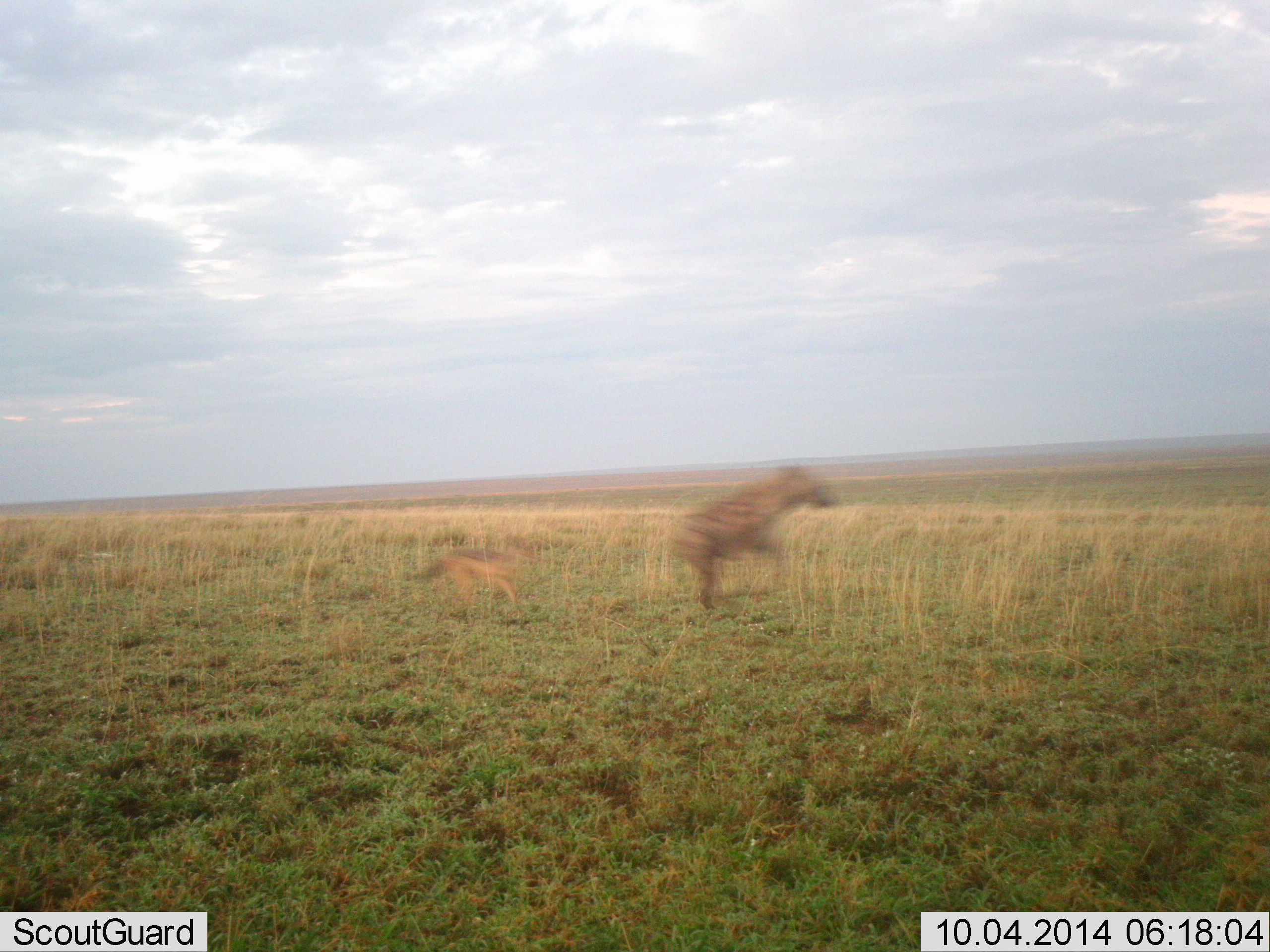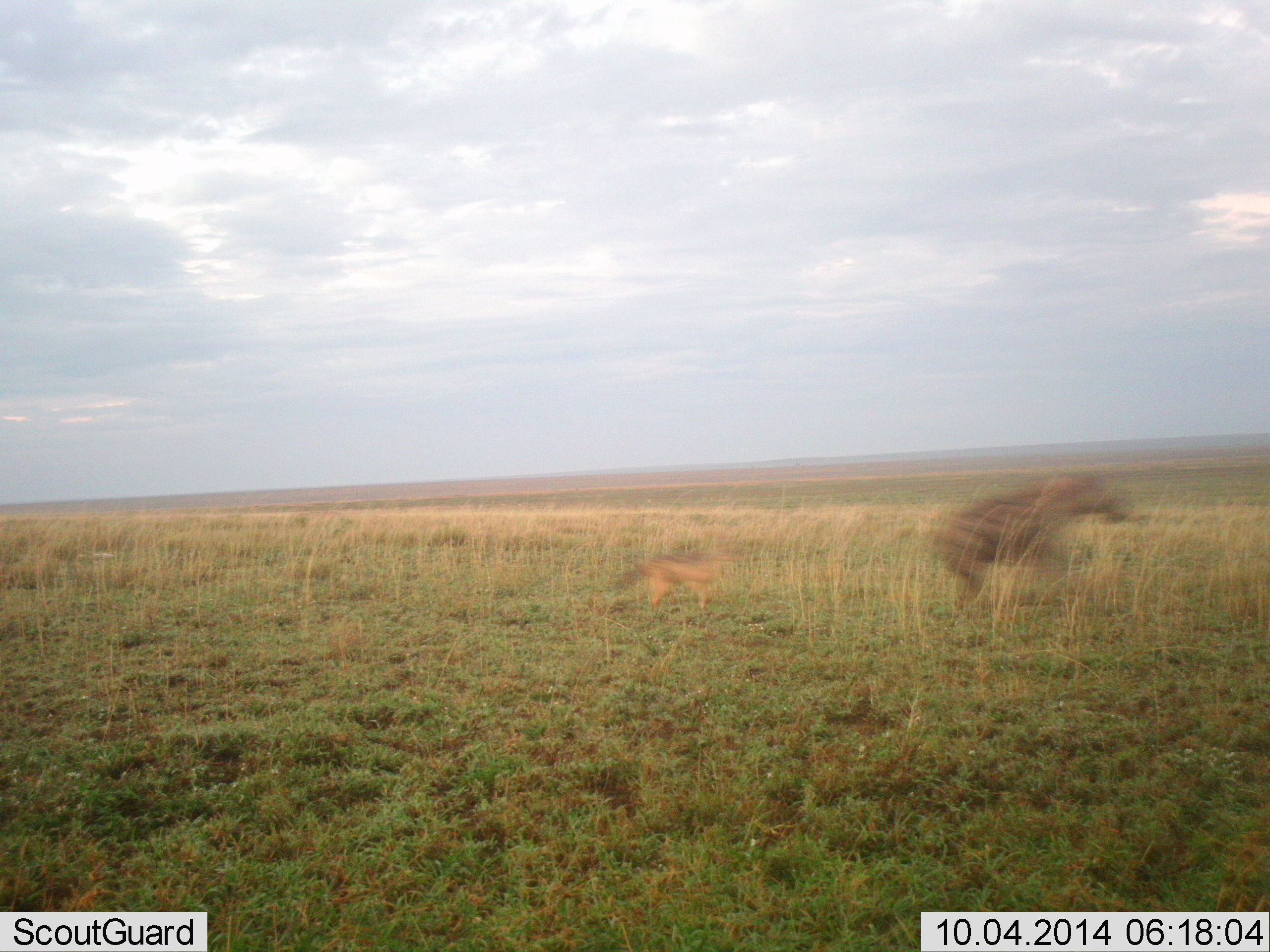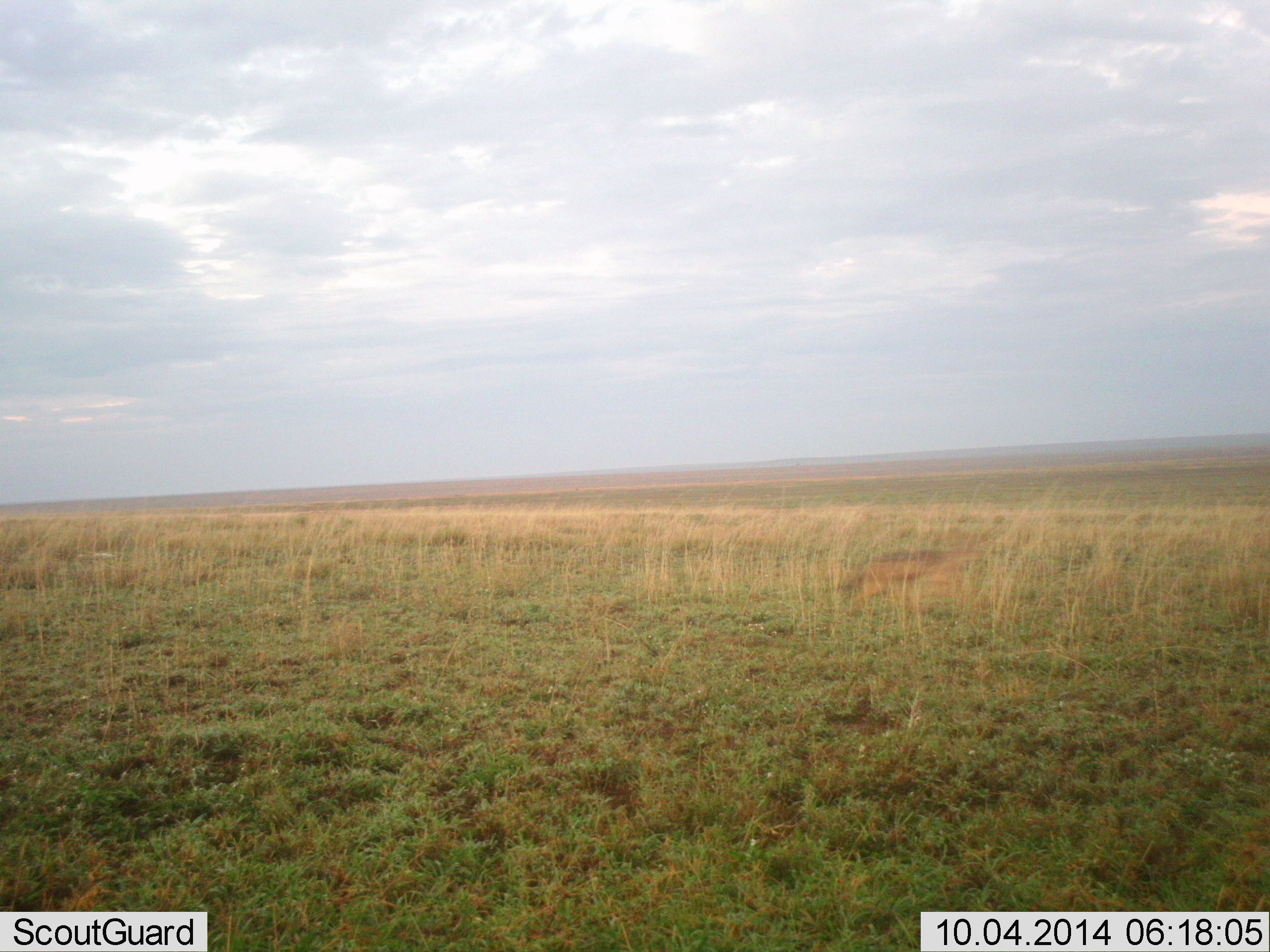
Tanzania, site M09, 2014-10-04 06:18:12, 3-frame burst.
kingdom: Animalia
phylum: Chordata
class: Mammalia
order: Carnivora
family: Hyaenidae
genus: Crocuta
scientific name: Crocuta crocuta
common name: spotted hyena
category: hyenaspotted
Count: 1.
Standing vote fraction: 0%.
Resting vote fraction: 7%.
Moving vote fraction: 100%.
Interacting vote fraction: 13%.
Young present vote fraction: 0%.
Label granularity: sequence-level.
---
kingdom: Animalia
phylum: Chordata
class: Mammalia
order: Carnivora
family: Canidae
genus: Lupulella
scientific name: Lupulella mesomelas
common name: black-backed jackal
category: jackal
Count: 1.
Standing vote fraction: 0%.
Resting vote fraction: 0%.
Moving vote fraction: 90%.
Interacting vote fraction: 20%.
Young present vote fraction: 0%.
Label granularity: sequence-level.